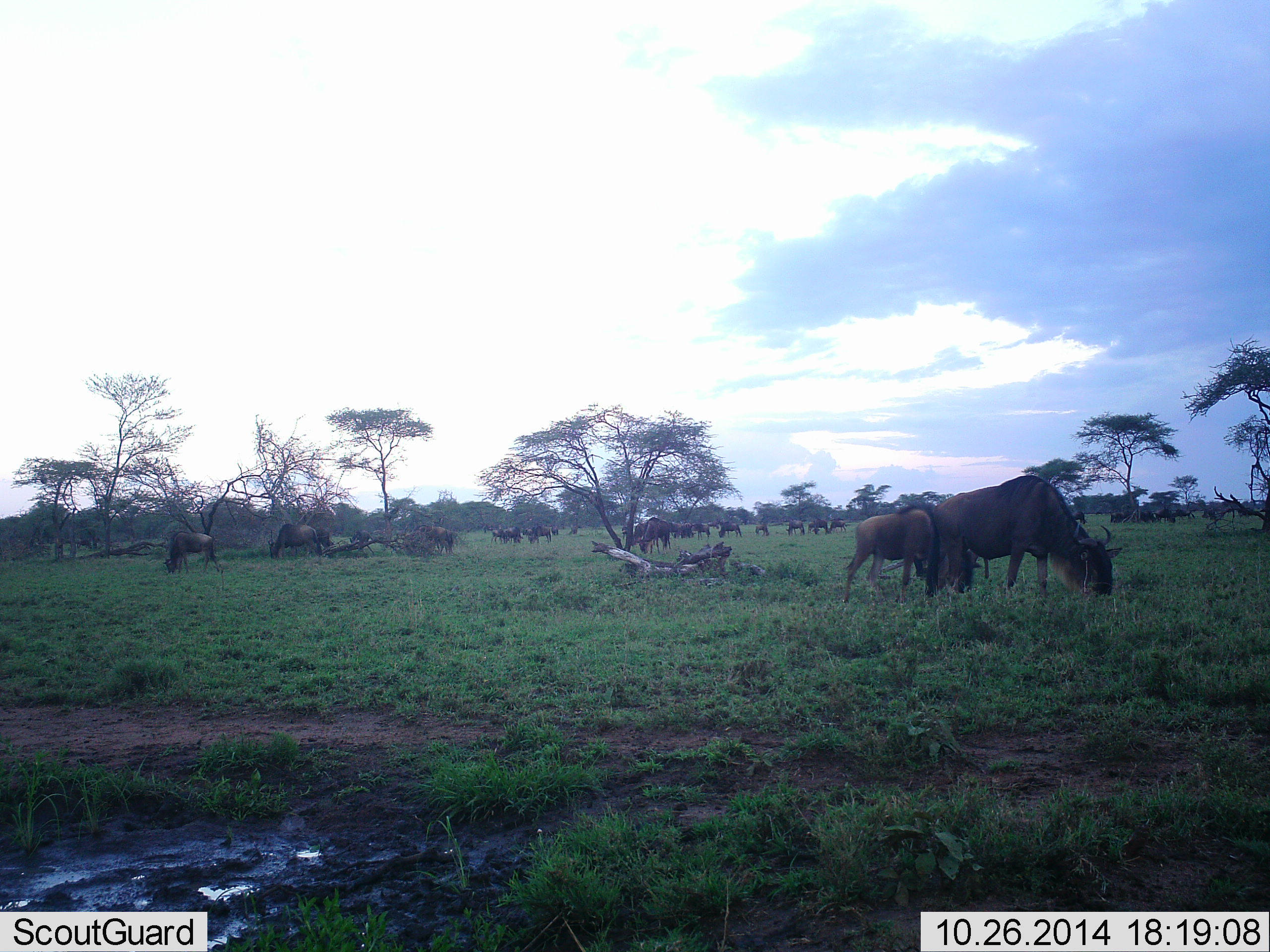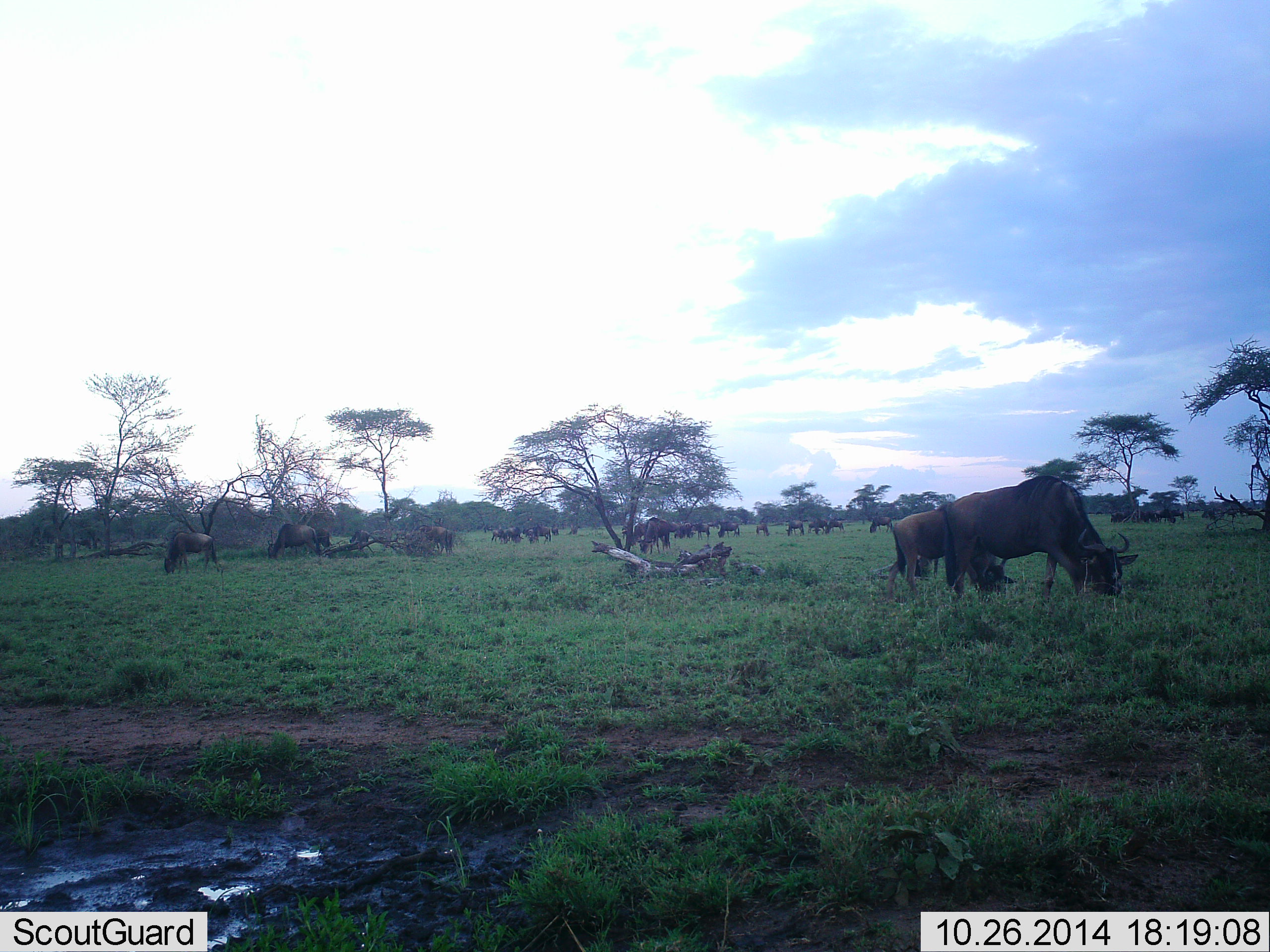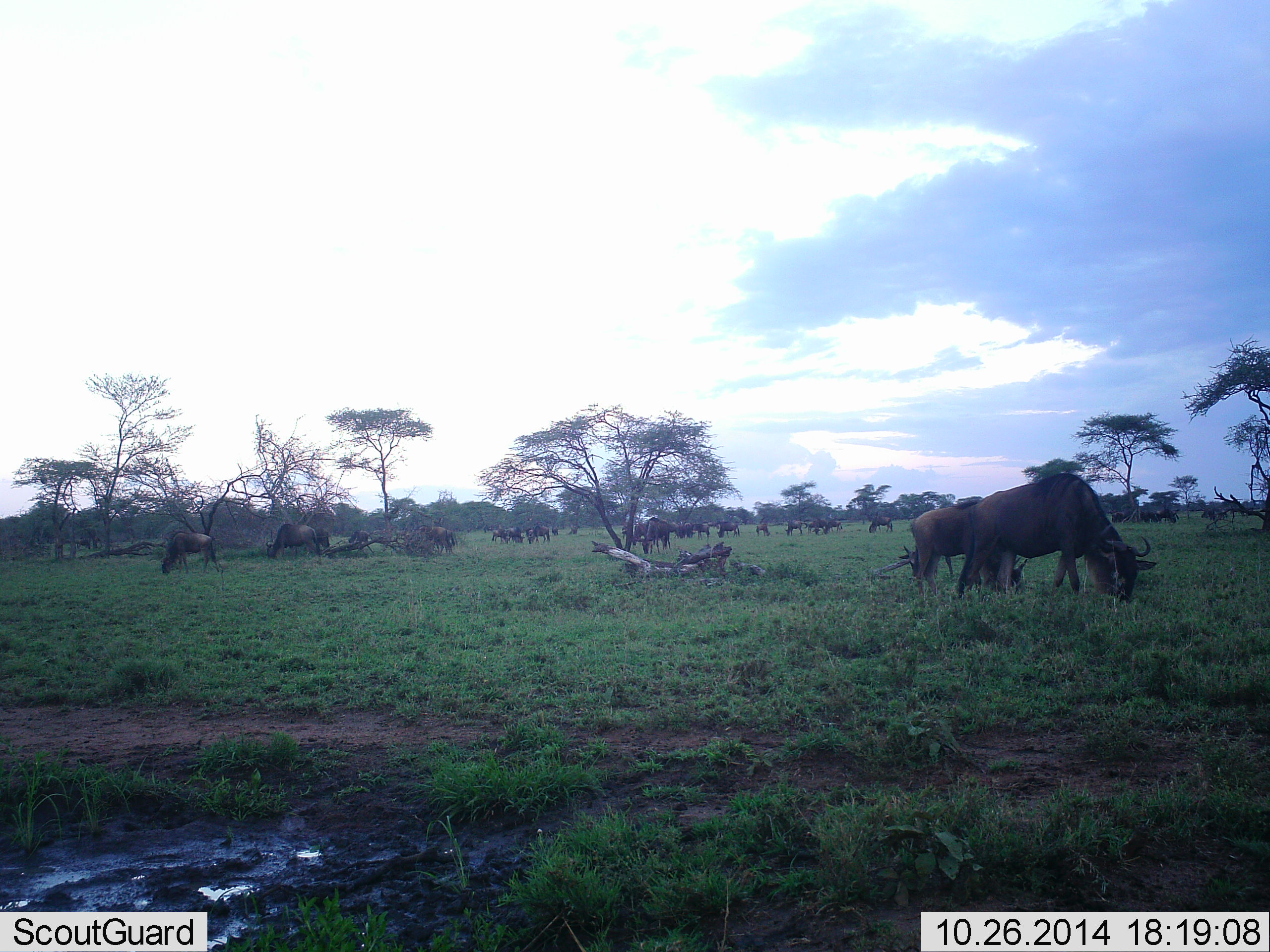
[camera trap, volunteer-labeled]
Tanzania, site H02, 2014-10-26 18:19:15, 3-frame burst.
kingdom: Animalia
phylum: Chordata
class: Mammalia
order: Artiodactyla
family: Bovidae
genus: Connochaetes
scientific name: Connochaetes taurinus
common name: blue wildebeest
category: wildebeest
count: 11-50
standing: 10%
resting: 10%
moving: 20%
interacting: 20%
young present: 10%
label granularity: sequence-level